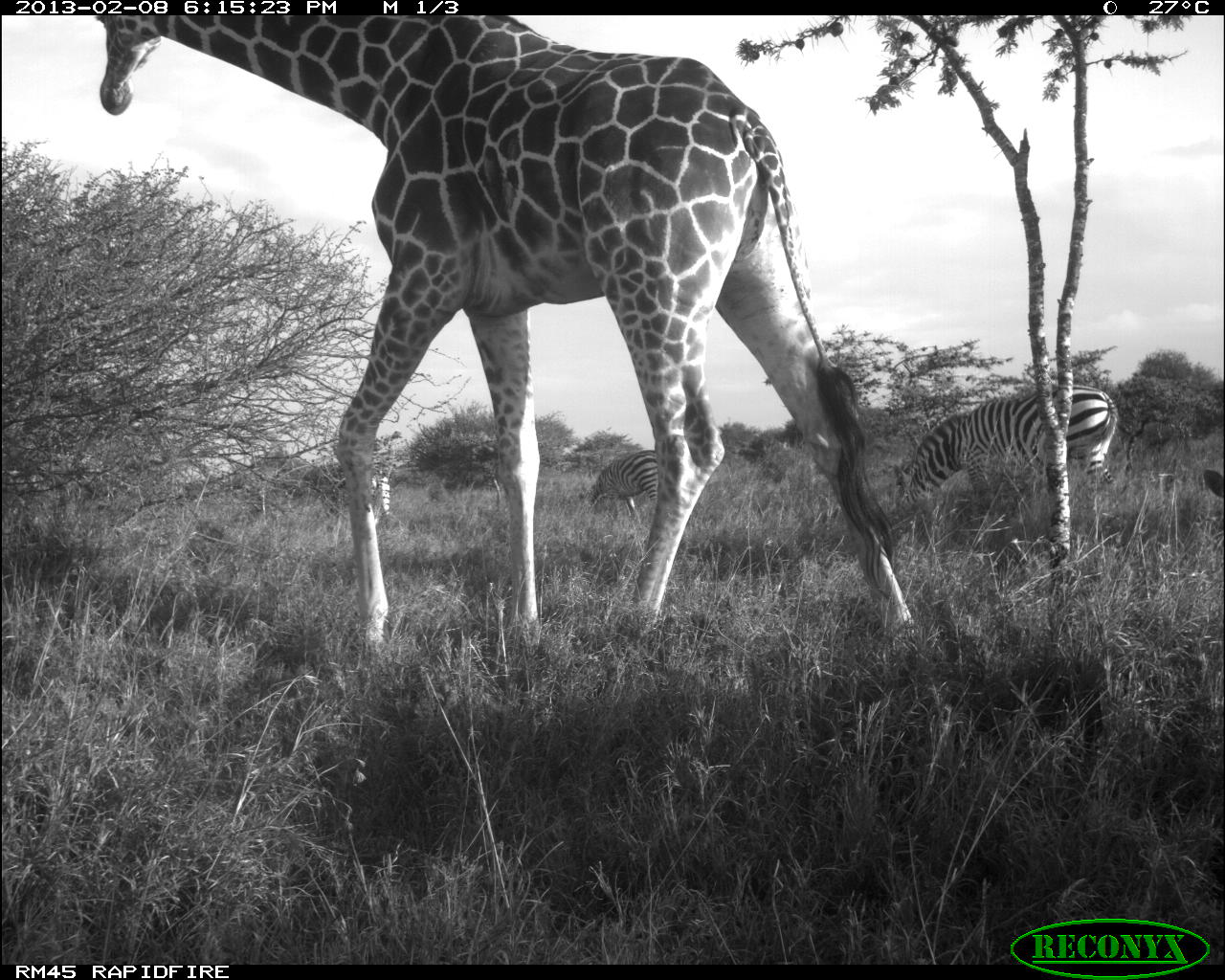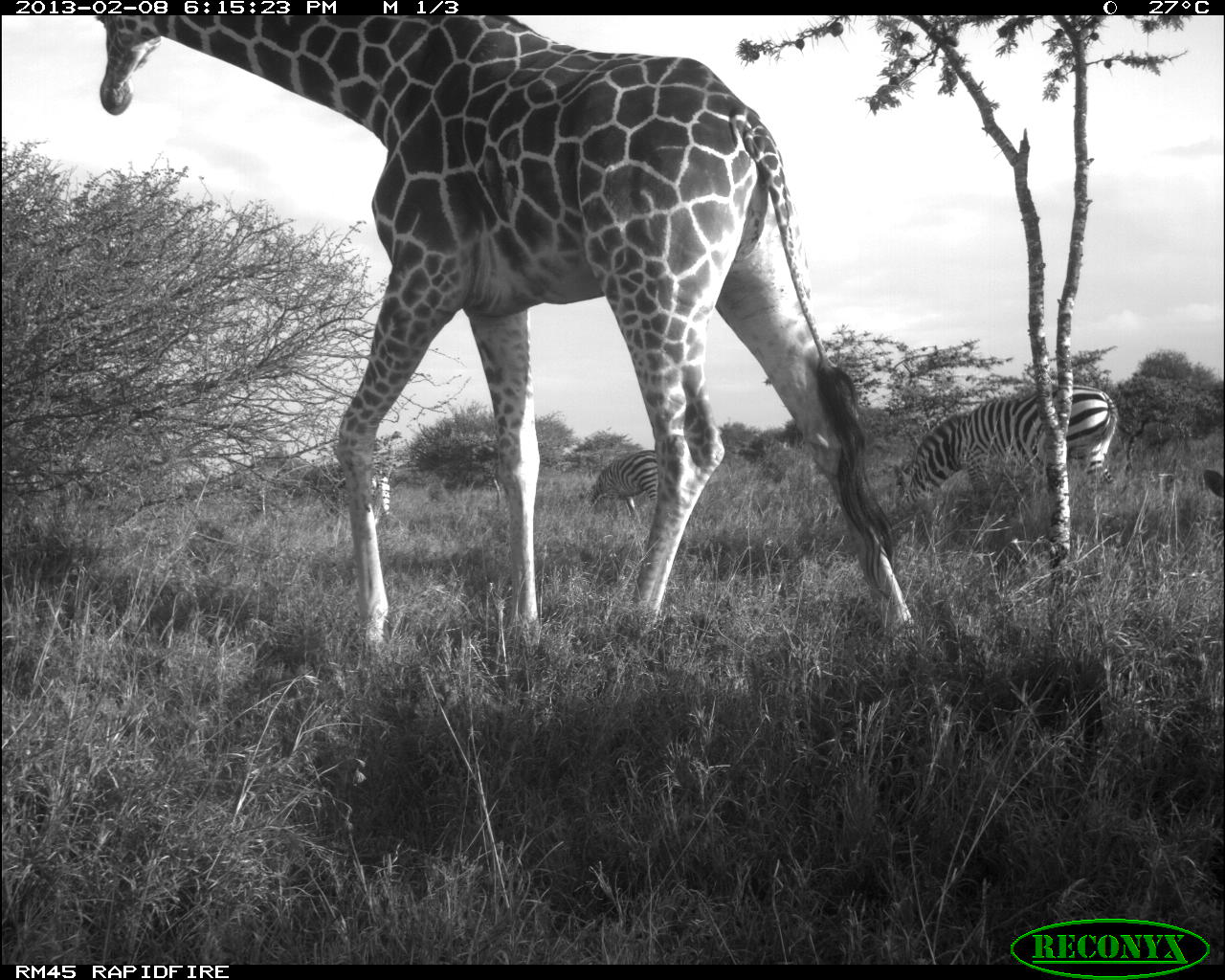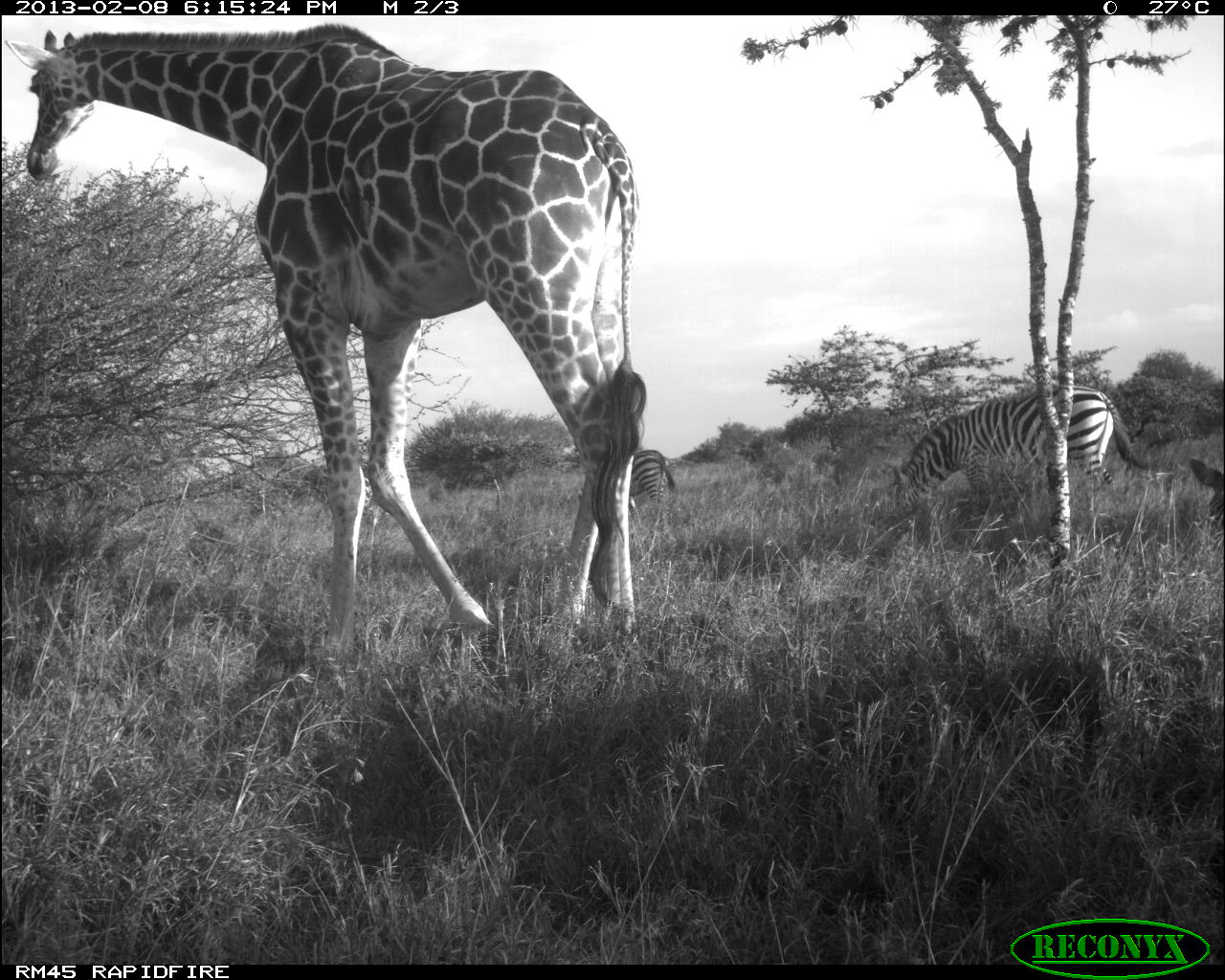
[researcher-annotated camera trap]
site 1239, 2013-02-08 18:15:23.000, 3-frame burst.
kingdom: Animalia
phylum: Chordata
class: Mammalia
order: Perissodactyla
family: Equidae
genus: Equus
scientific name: Equus quagga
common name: plains zebra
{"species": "Equus quagga (plains zebra)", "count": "4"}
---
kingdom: Animalia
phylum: Chordata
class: Mammalia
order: Artiodactyla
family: Giraffidae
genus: Giraffa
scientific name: Giraffa camelopardalis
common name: giraffe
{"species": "Giraffa camelopardalis (giraffe)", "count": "1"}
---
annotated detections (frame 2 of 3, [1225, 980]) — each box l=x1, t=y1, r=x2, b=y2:
giraffa camelopardalis: l=94, t=12, r=920, b=651; l=892, t=382, r=1119, b=548; l=587, t=452, r=658, b=516; l=1201, t=469, r=1224, b=502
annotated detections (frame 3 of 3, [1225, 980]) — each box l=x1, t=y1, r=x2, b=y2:
giraffa camelopardalis: l=5, t=24, r=646, b=661; l=895, t=385, r=1150, b=517; l=578, t=450, r=676, b=521; l=1189, t=457, r=1224, b=554